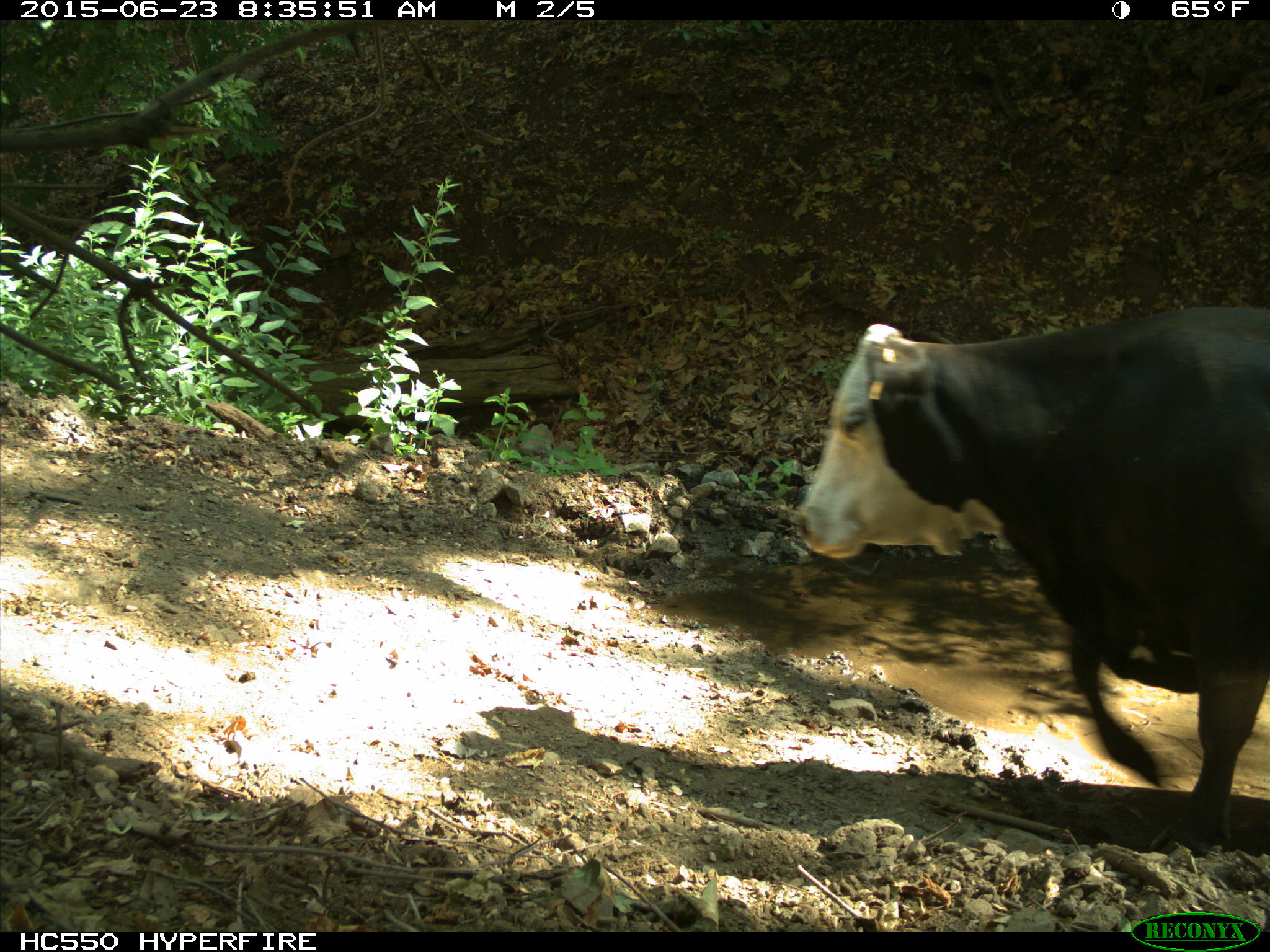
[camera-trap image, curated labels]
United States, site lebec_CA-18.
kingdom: Animalia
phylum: Chordata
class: Mammalia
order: Artiodactyla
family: Bovidae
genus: Bos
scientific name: Bos taurus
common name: domestic cow